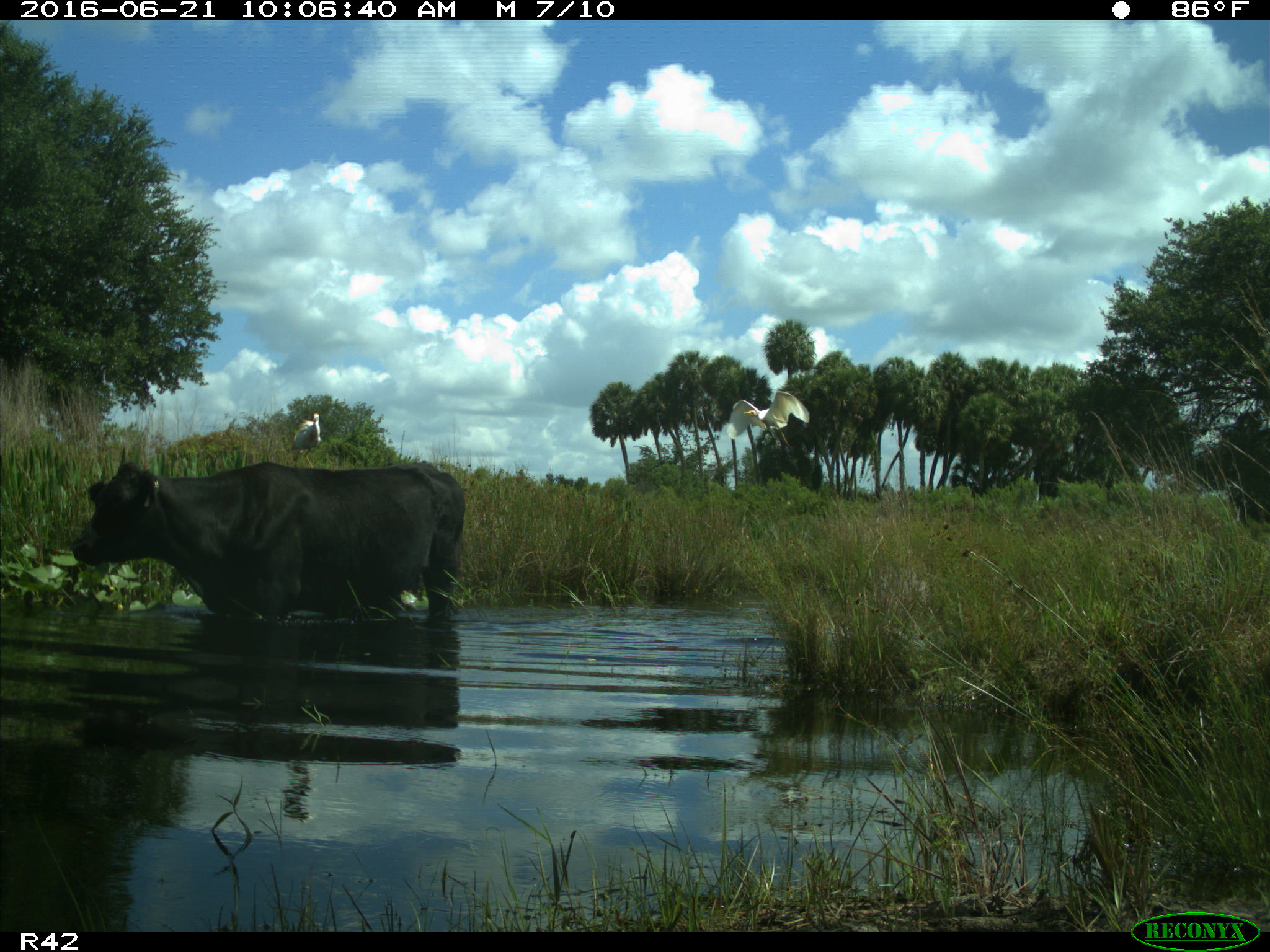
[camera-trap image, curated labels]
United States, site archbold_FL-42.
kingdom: Animalia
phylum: Chordata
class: Mammalia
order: Artiodactyla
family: Bovidae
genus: Bos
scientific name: Bos taurus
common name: domestic cow